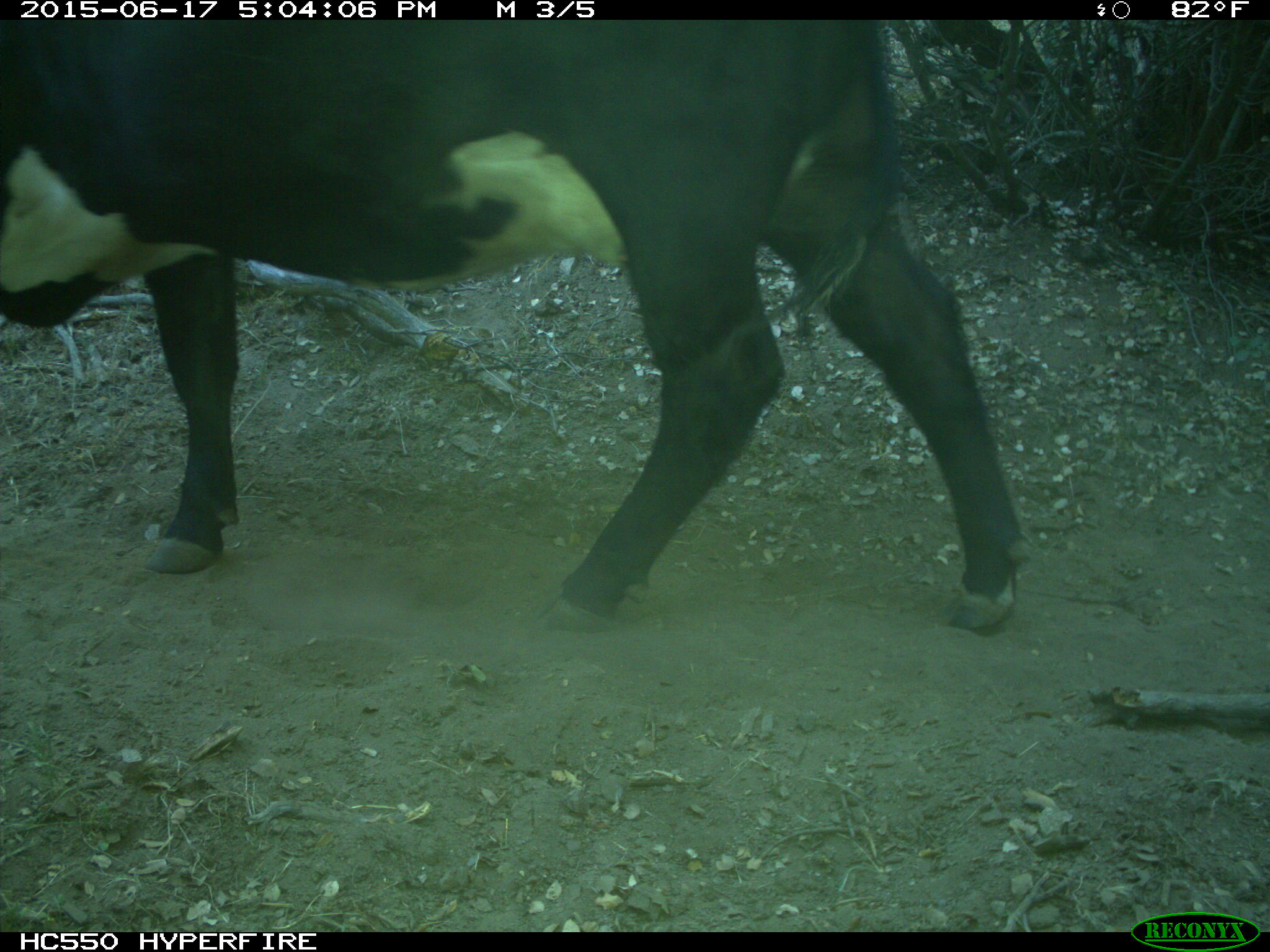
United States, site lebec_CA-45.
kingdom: Animalia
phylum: Chordata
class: Mammalia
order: Artiodactyla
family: Bovidae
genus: Bos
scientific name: Bos taurus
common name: domestic cow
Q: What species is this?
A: Bos taurus (domestic cow).